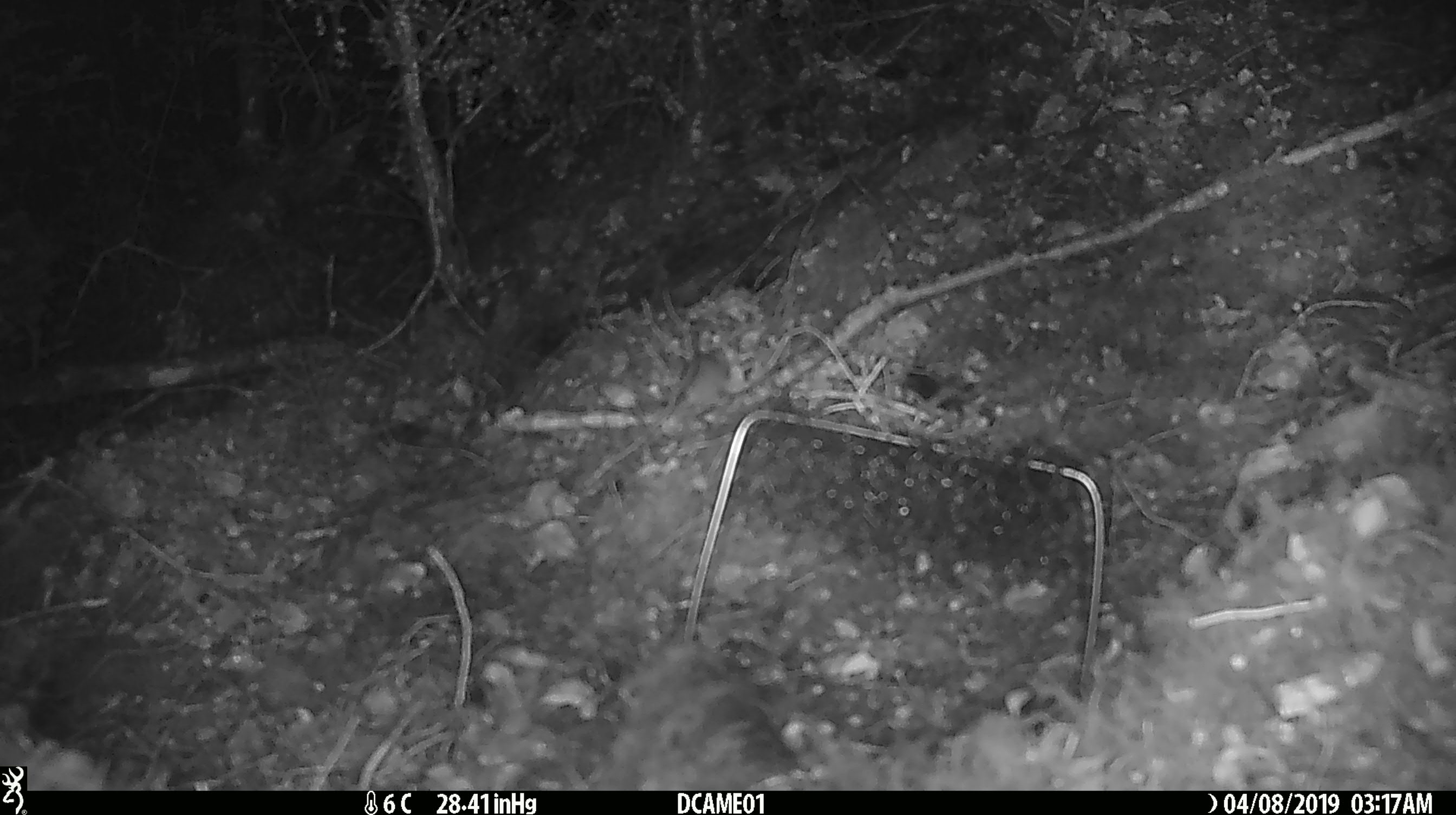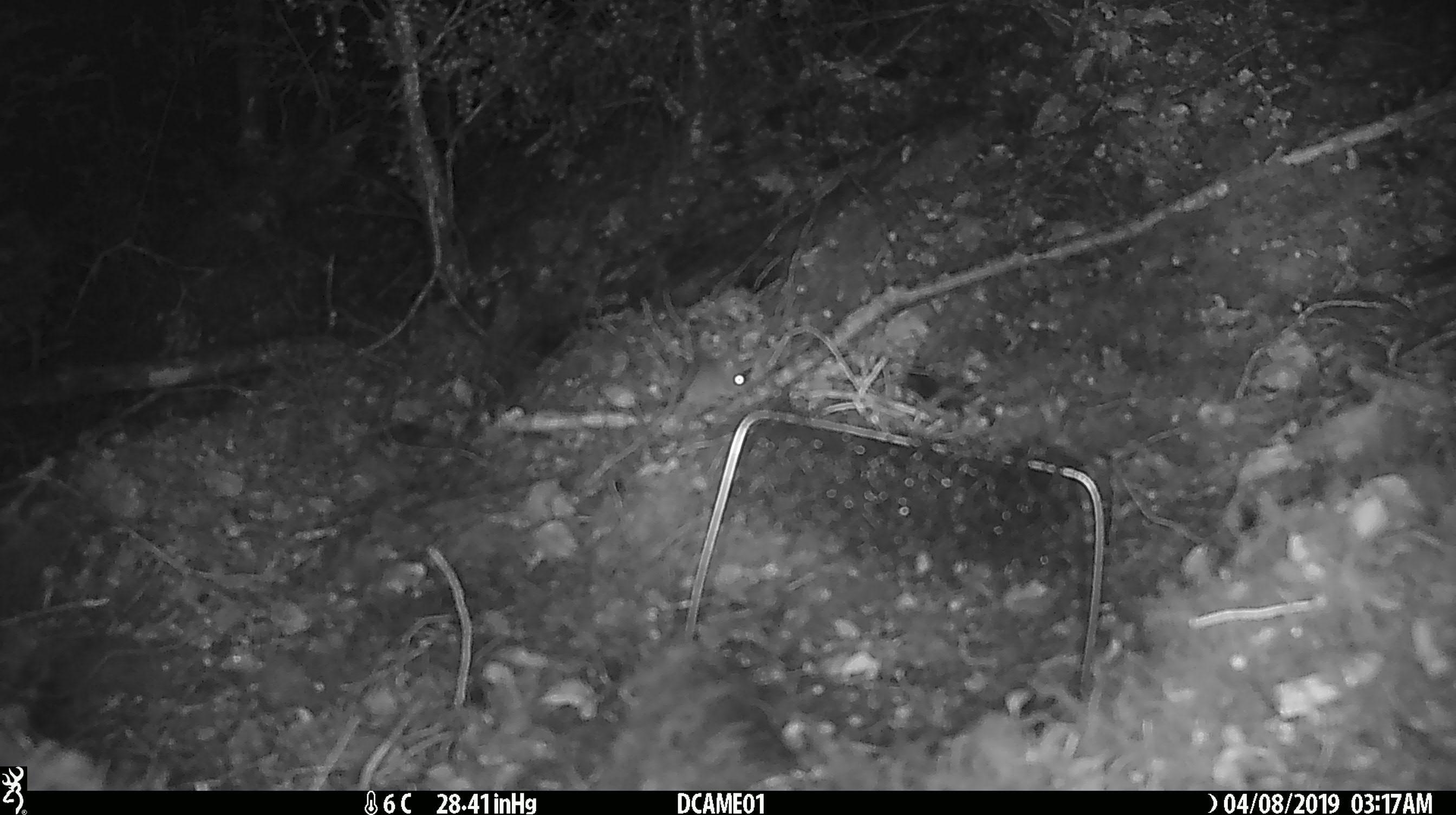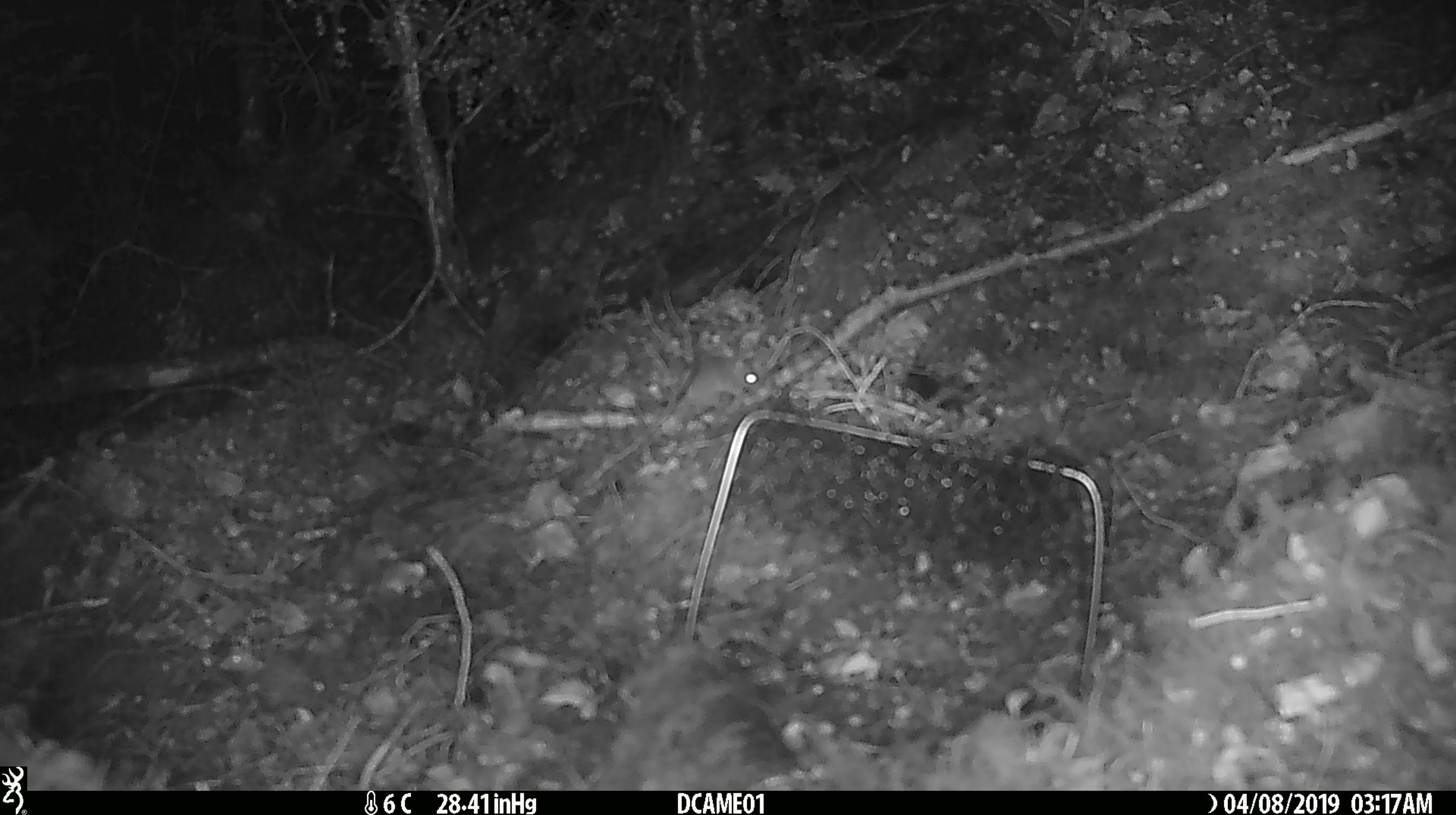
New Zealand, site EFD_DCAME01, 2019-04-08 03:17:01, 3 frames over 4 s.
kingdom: Animalia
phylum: Chordata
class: Mammalia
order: Rodentia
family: Muridae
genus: Mus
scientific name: Mus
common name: mouse